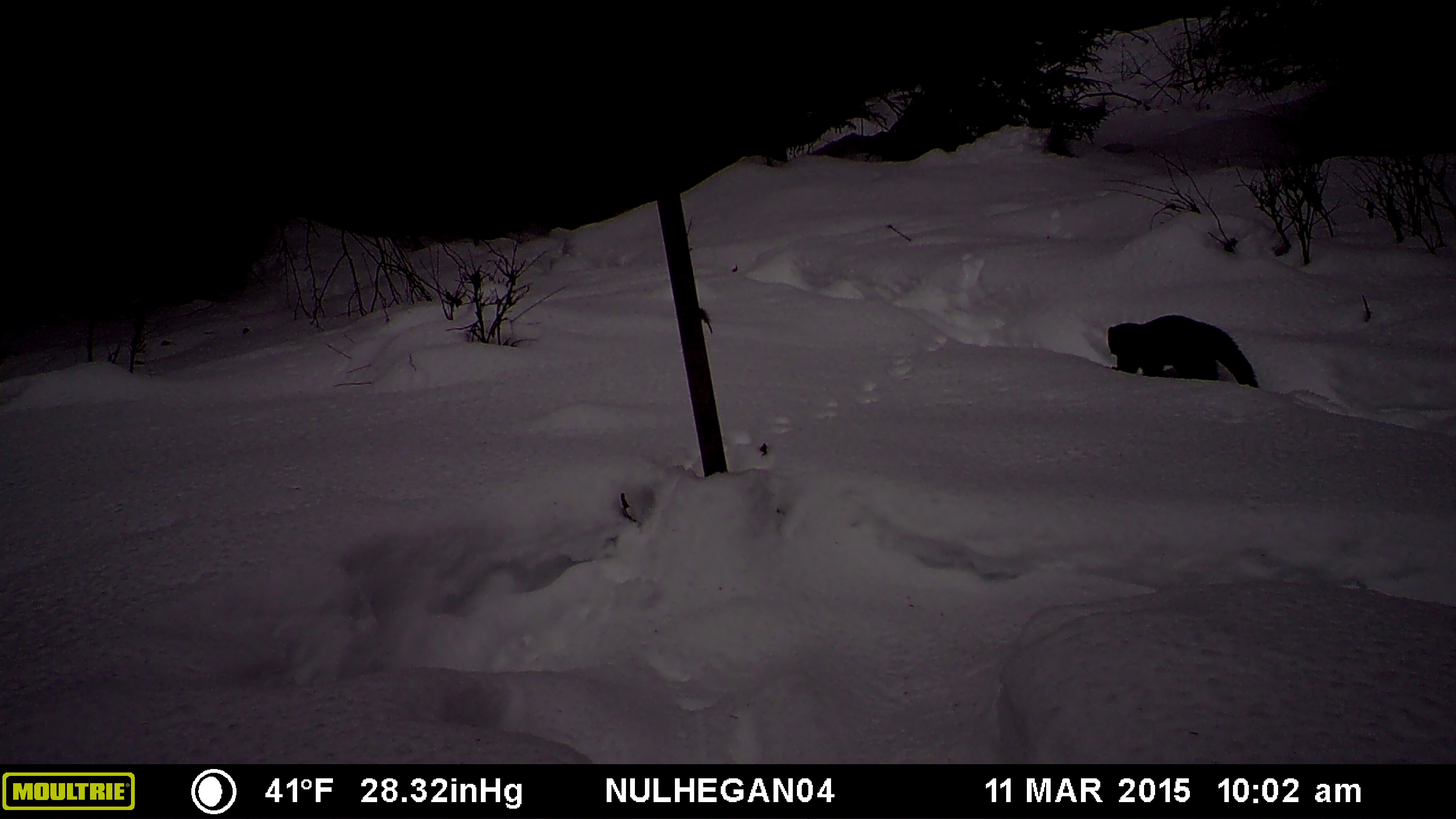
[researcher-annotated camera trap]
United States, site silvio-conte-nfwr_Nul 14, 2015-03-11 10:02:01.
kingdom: Animalia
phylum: Chordata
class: Mammalia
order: Carnivora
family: Mustelidae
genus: Pekania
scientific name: Pekania pennanti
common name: fisher